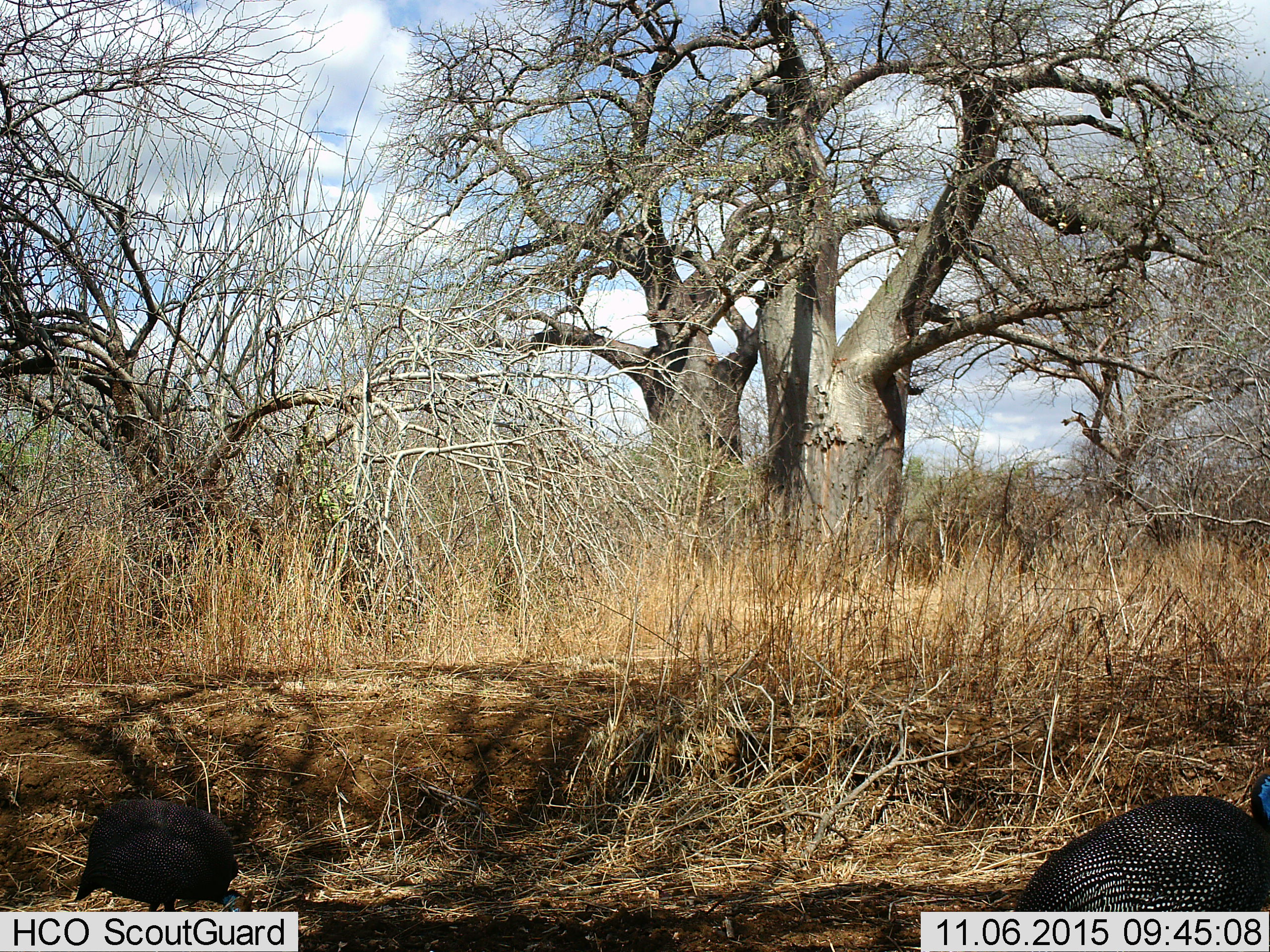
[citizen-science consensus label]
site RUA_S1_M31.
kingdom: Animalia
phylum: Chordata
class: Aves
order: Galliformes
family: Numididae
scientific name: Numididae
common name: guineafowl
Guineafowl (Numididae), count 2. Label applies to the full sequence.